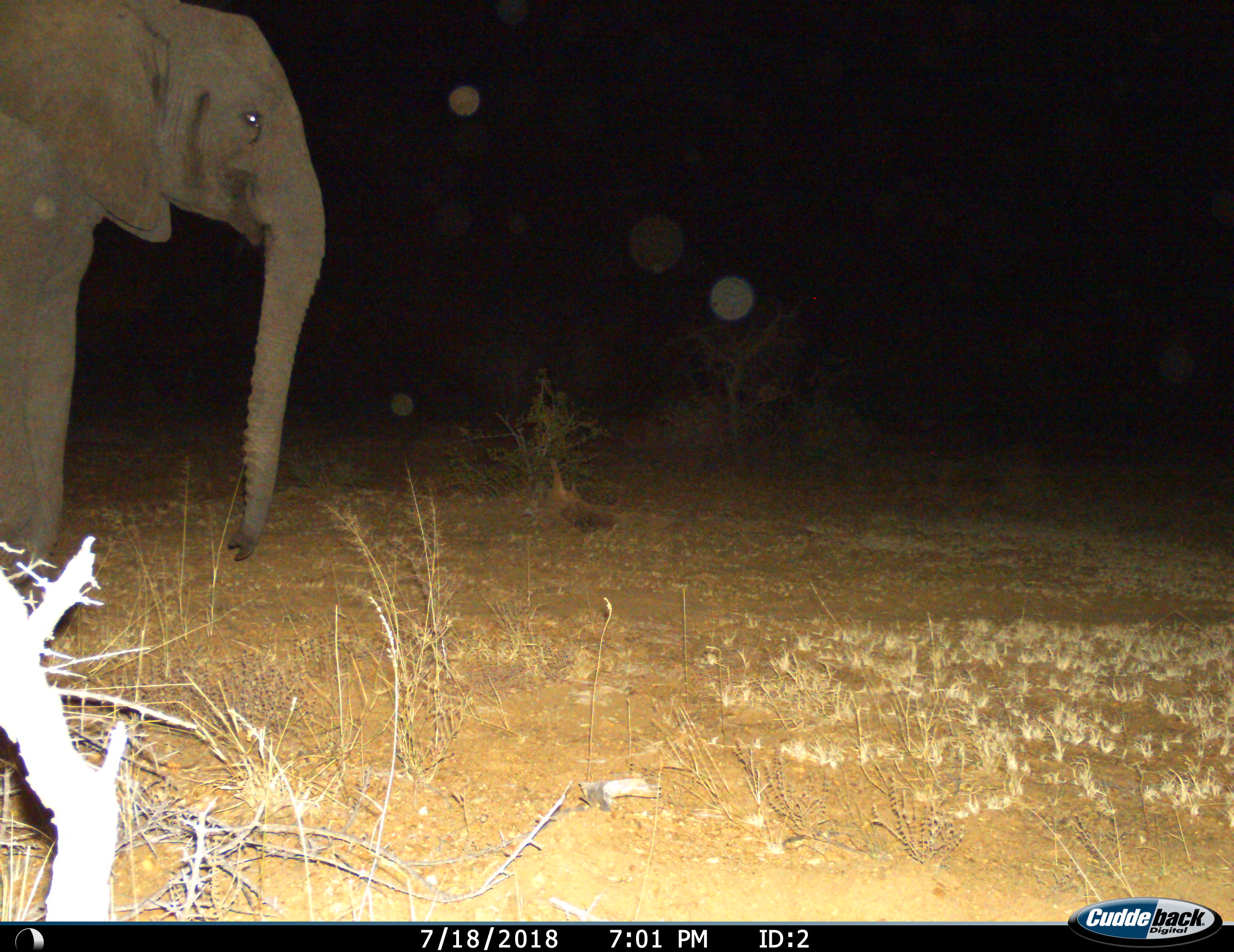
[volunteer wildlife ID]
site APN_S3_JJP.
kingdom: Animalia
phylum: Chordata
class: Mammalia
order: Proboscidea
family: Elephantidae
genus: Loxodonta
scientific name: Loxodonta africana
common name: african bush elephant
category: elephant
Elephant (african bush elephant) (Loxodonta africana), count 1. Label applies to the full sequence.